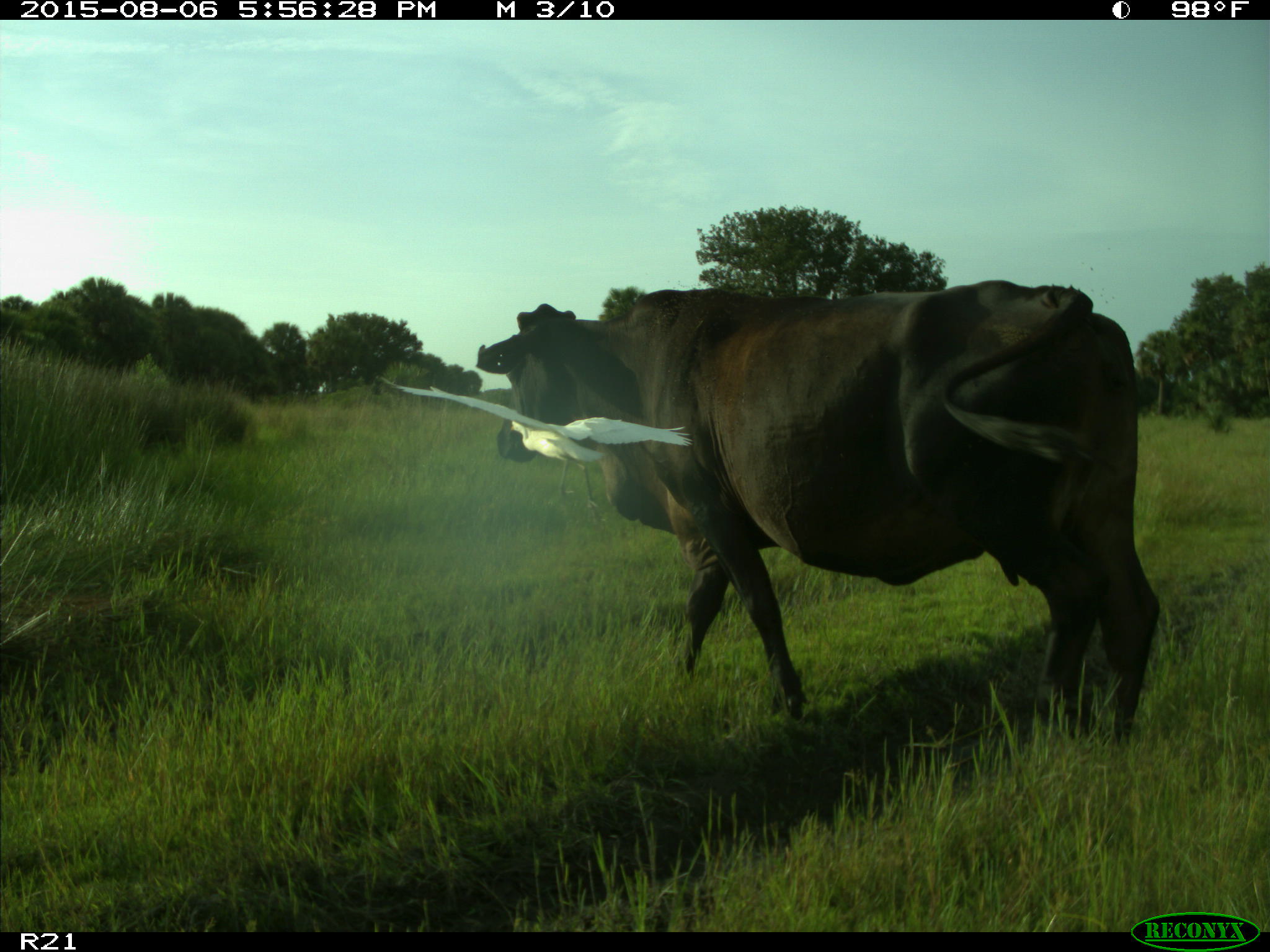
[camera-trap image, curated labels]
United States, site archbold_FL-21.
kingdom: Animalia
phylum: Chordata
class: Mammalia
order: Artiodactyla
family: Bovidae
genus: Bos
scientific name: Bos taurus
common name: domestic cow